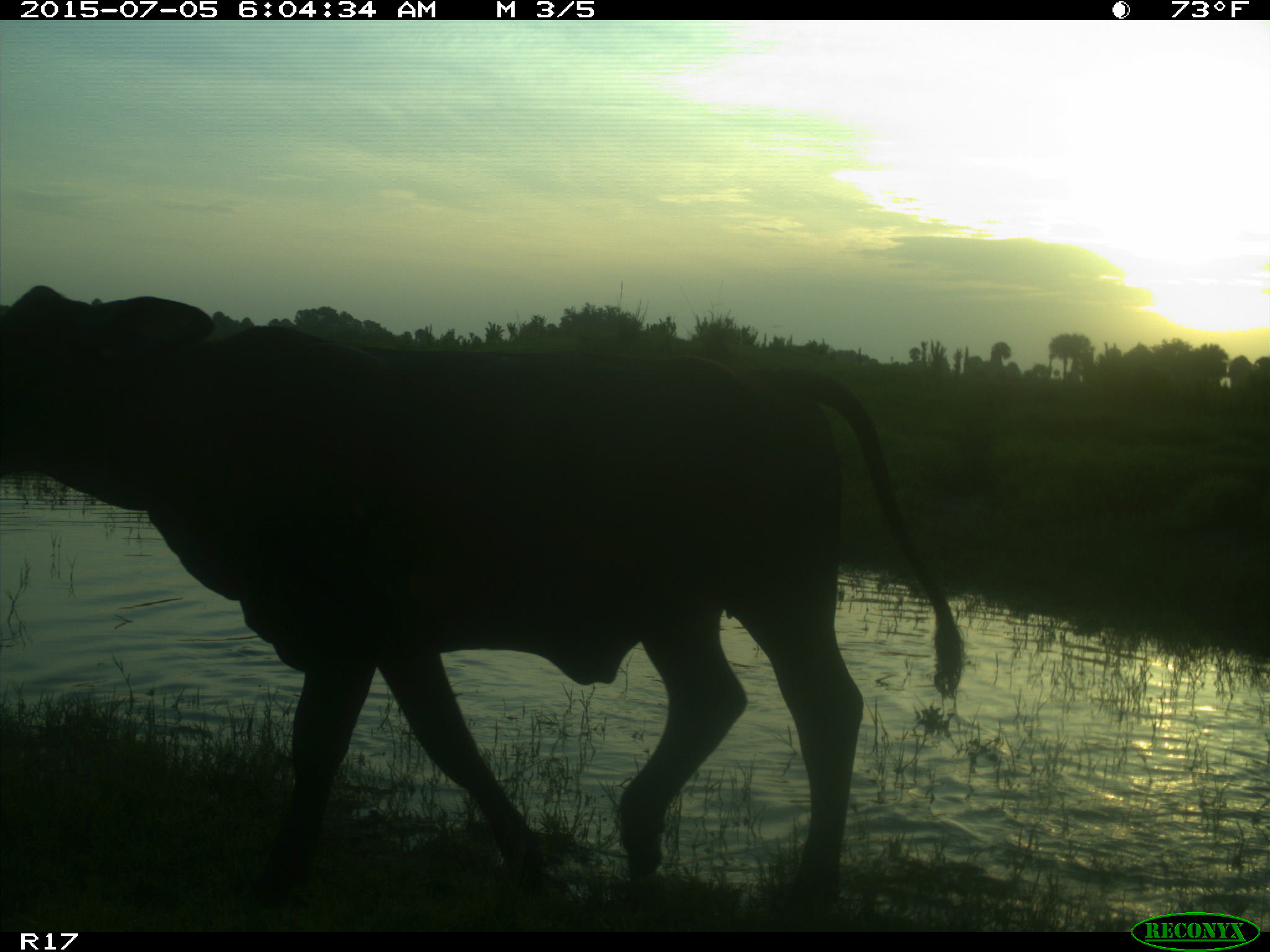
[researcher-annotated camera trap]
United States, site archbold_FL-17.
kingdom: Animalia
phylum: Chordata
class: Mammalia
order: Artiodactyla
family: Bovidae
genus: Bos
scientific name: Bos taurus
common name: domestic cow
Bos taurus (domestic cow).